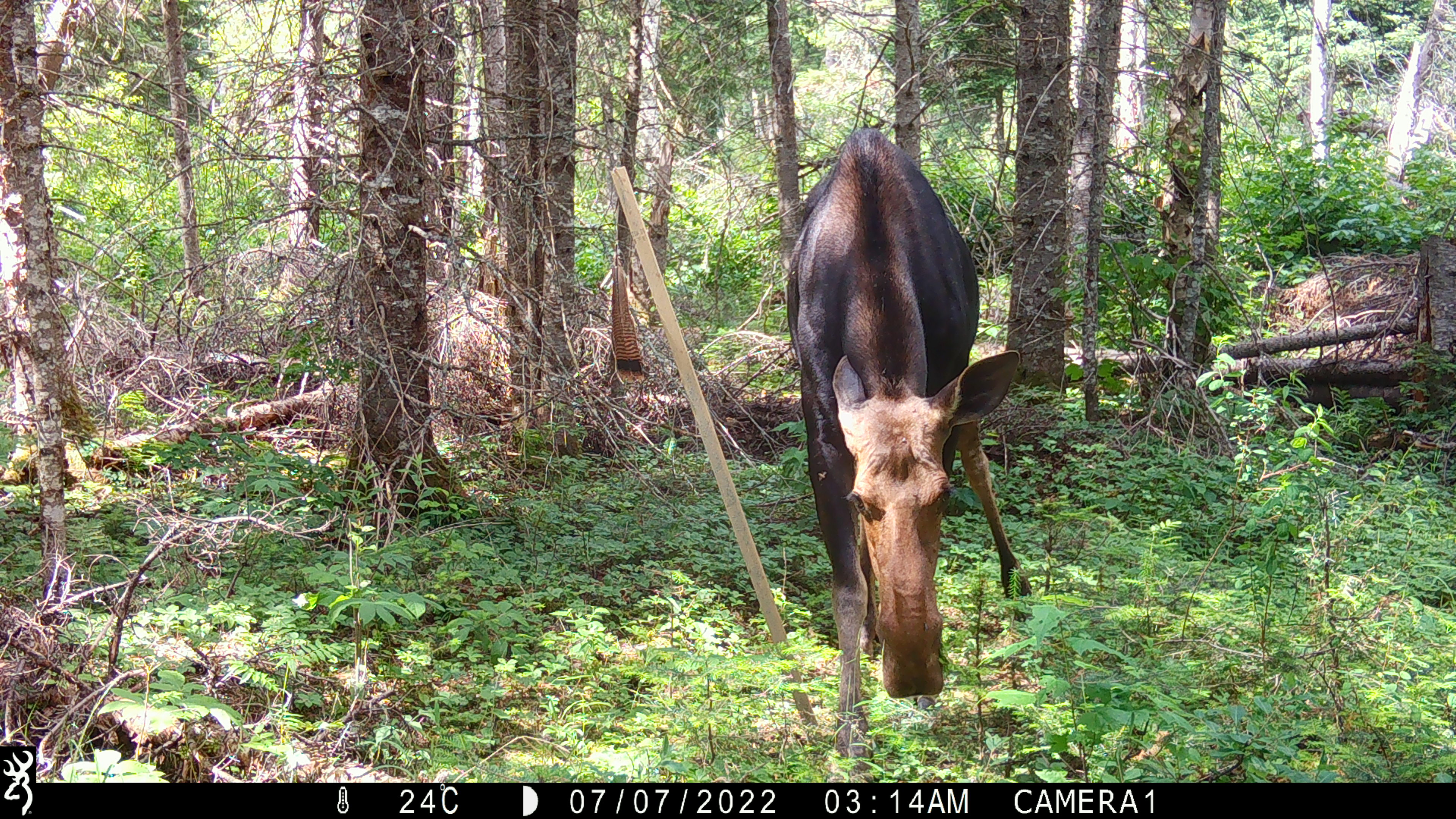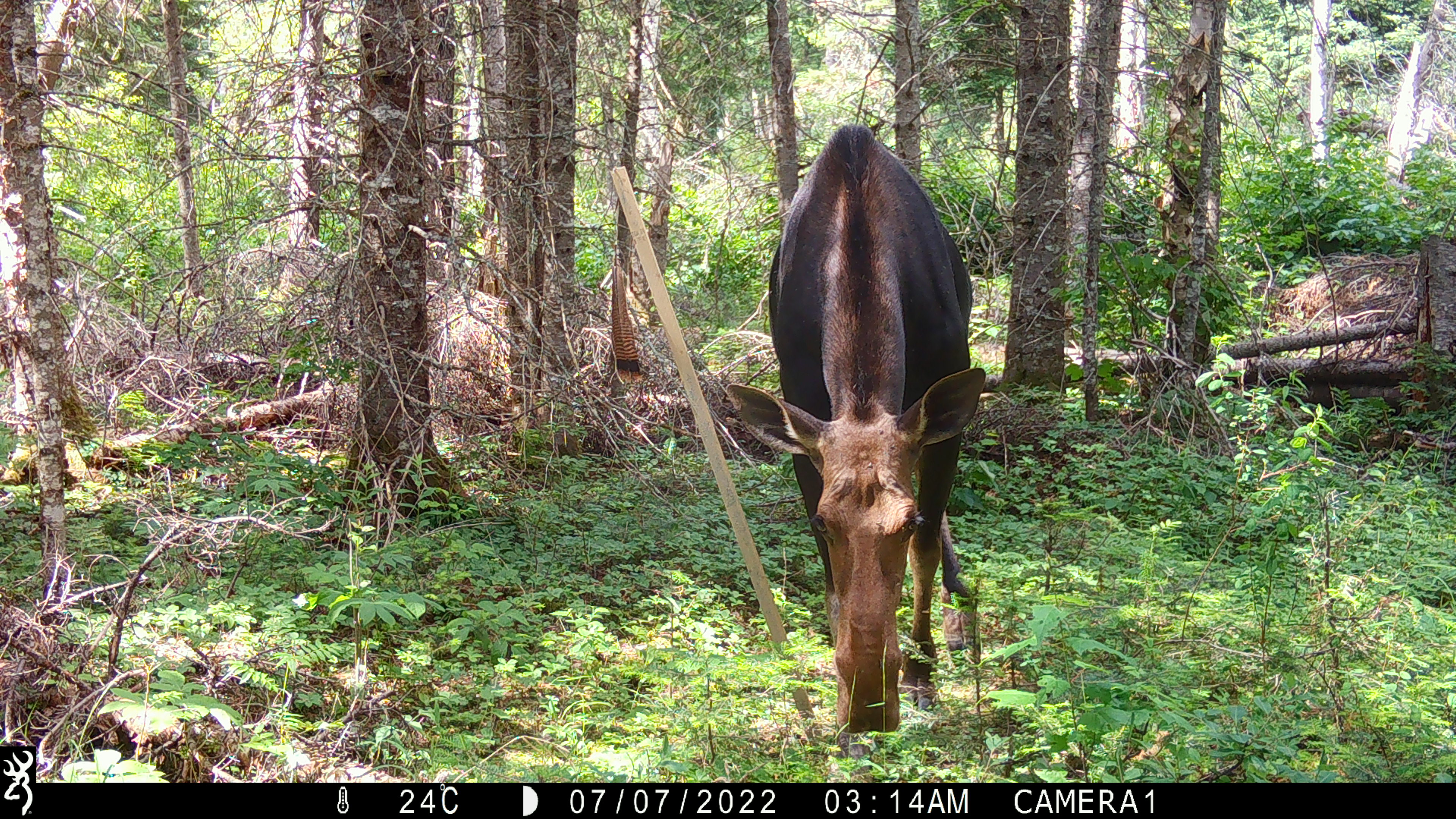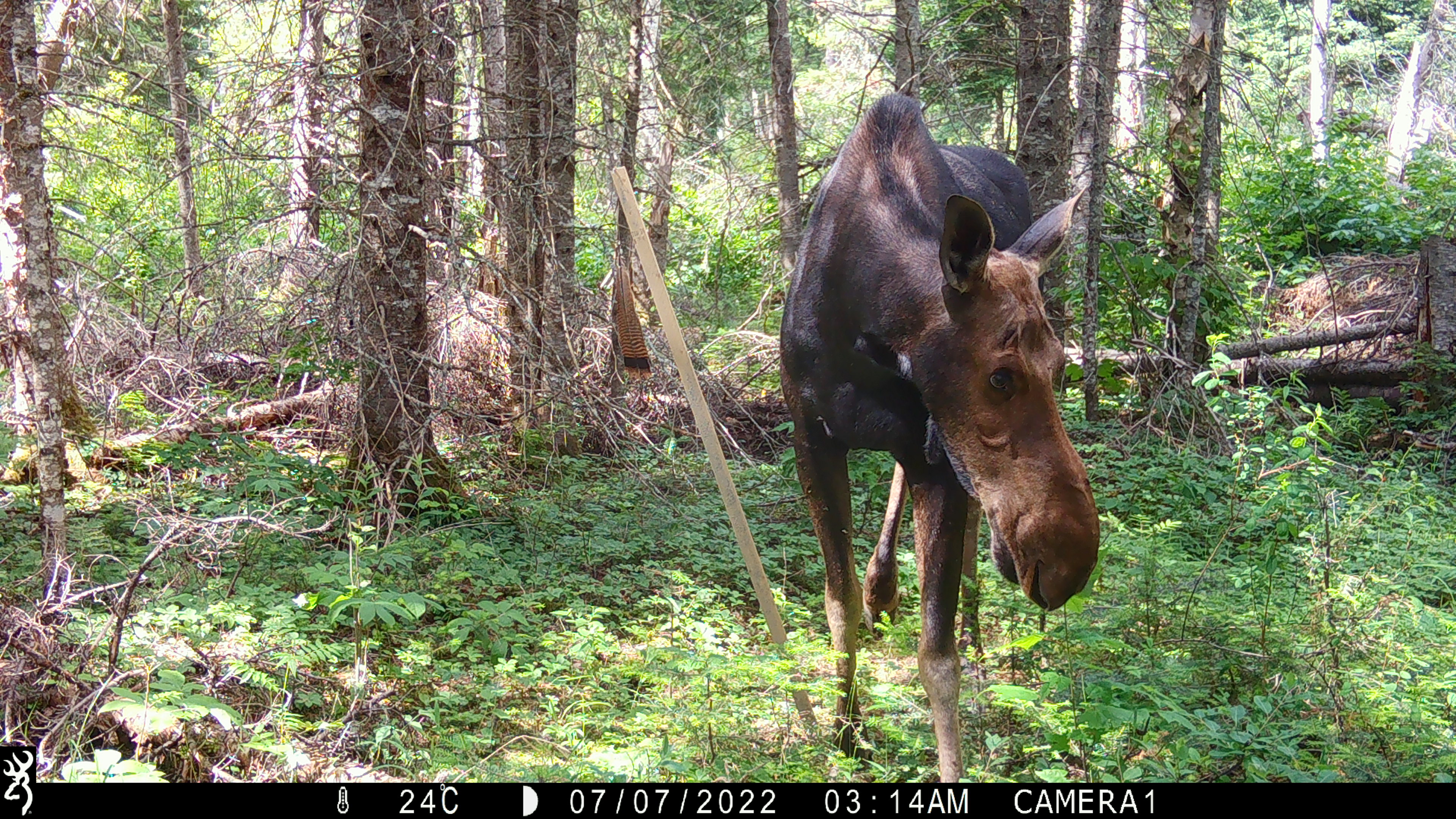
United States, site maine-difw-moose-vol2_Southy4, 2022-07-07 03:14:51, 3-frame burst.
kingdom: Animalia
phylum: Chordata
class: Mammalia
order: Artiodactyla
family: Cervidae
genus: Alces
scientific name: Alces alces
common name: moose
Moose (Alces alces).